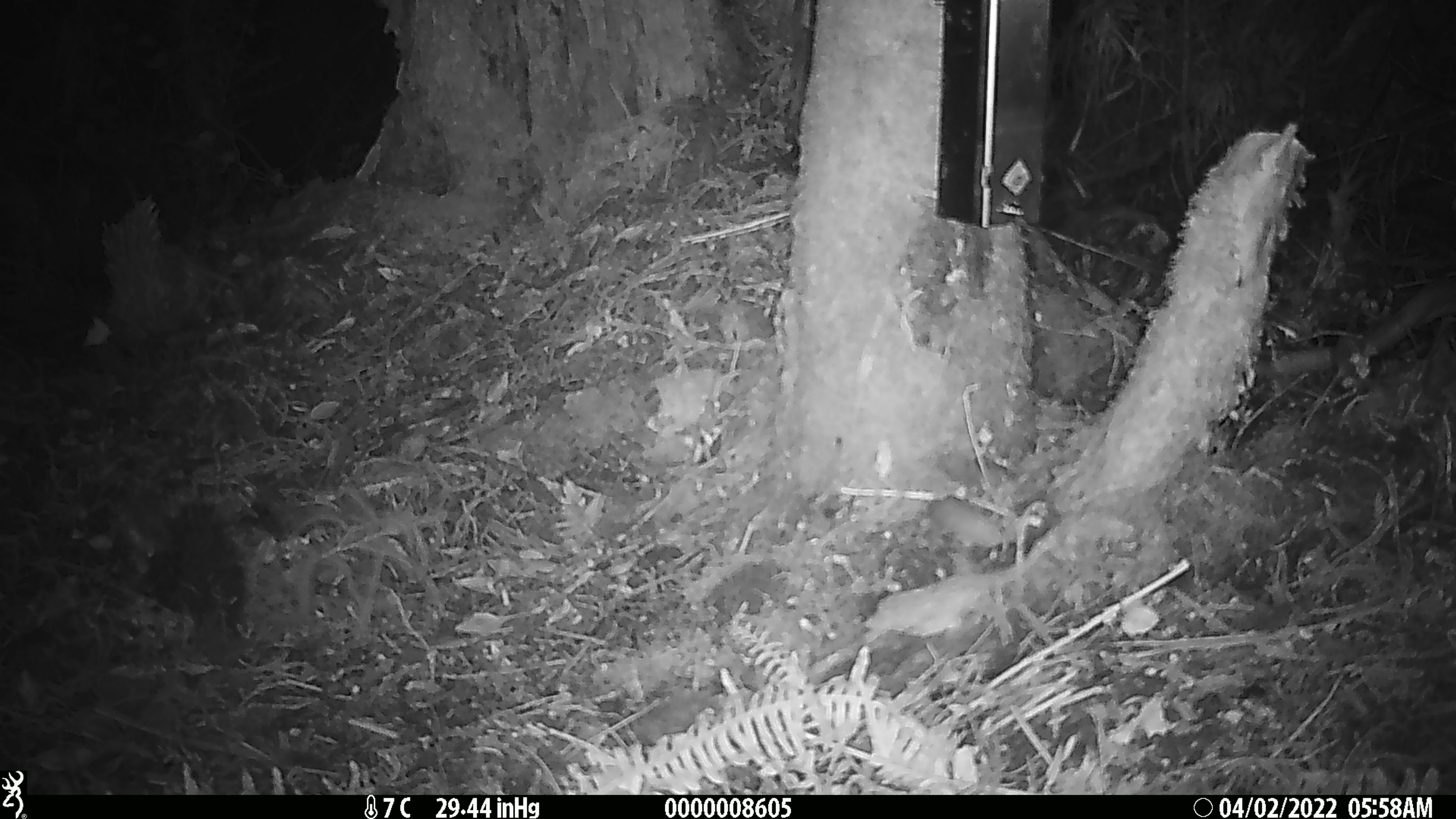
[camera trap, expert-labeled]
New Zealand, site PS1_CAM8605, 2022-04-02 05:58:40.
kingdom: Animalia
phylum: Chordata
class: Mammalia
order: Rodentia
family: Muridae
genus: Mus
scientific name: Mus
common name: mouse